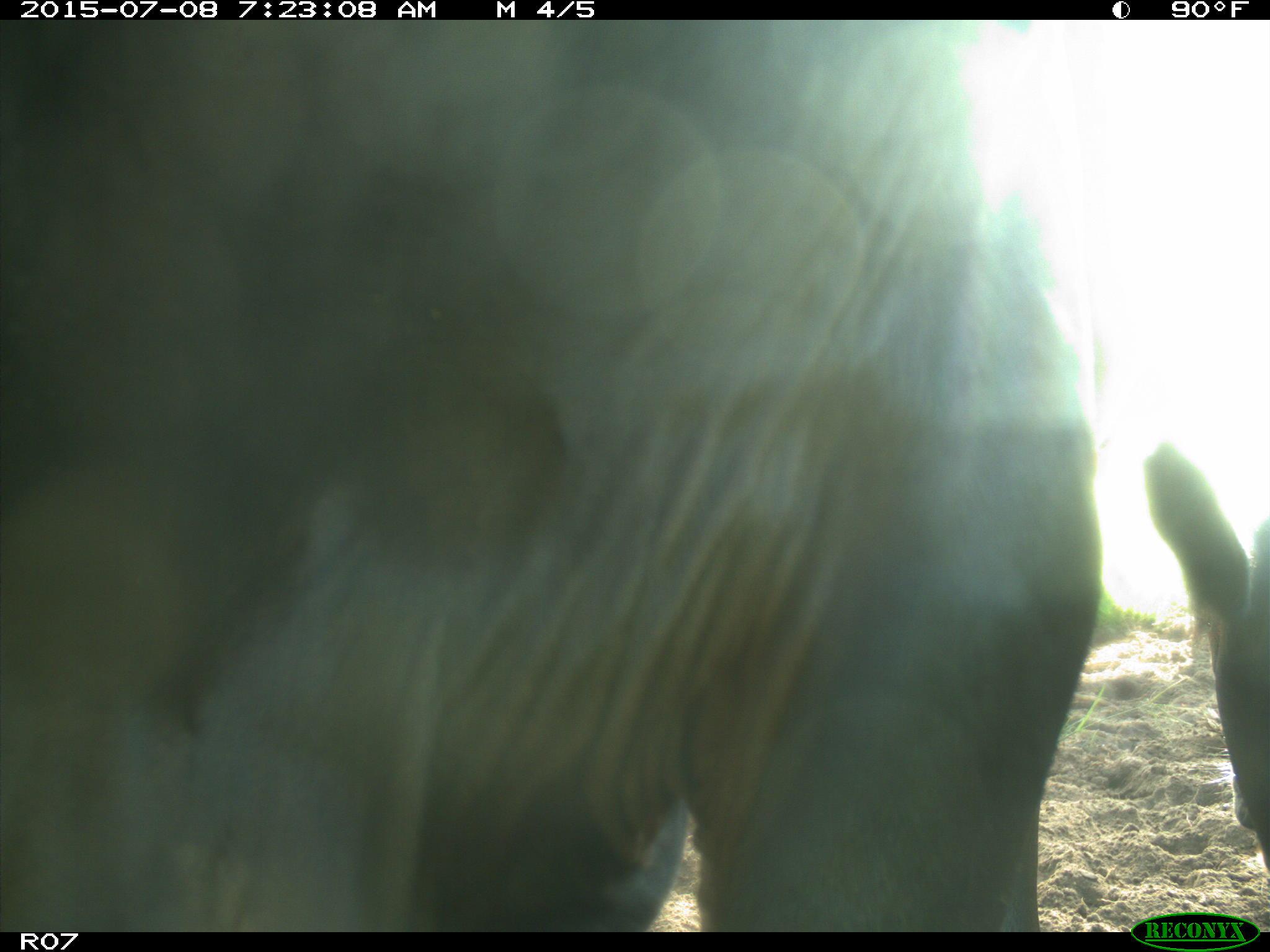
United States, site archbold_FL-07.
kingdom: Animalia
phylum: Chordata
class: Mammalia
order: Artiodactyla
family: Bovidae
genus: Bos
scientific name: Bos taurus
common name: domestic cow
Bos taurus (domestic cow).